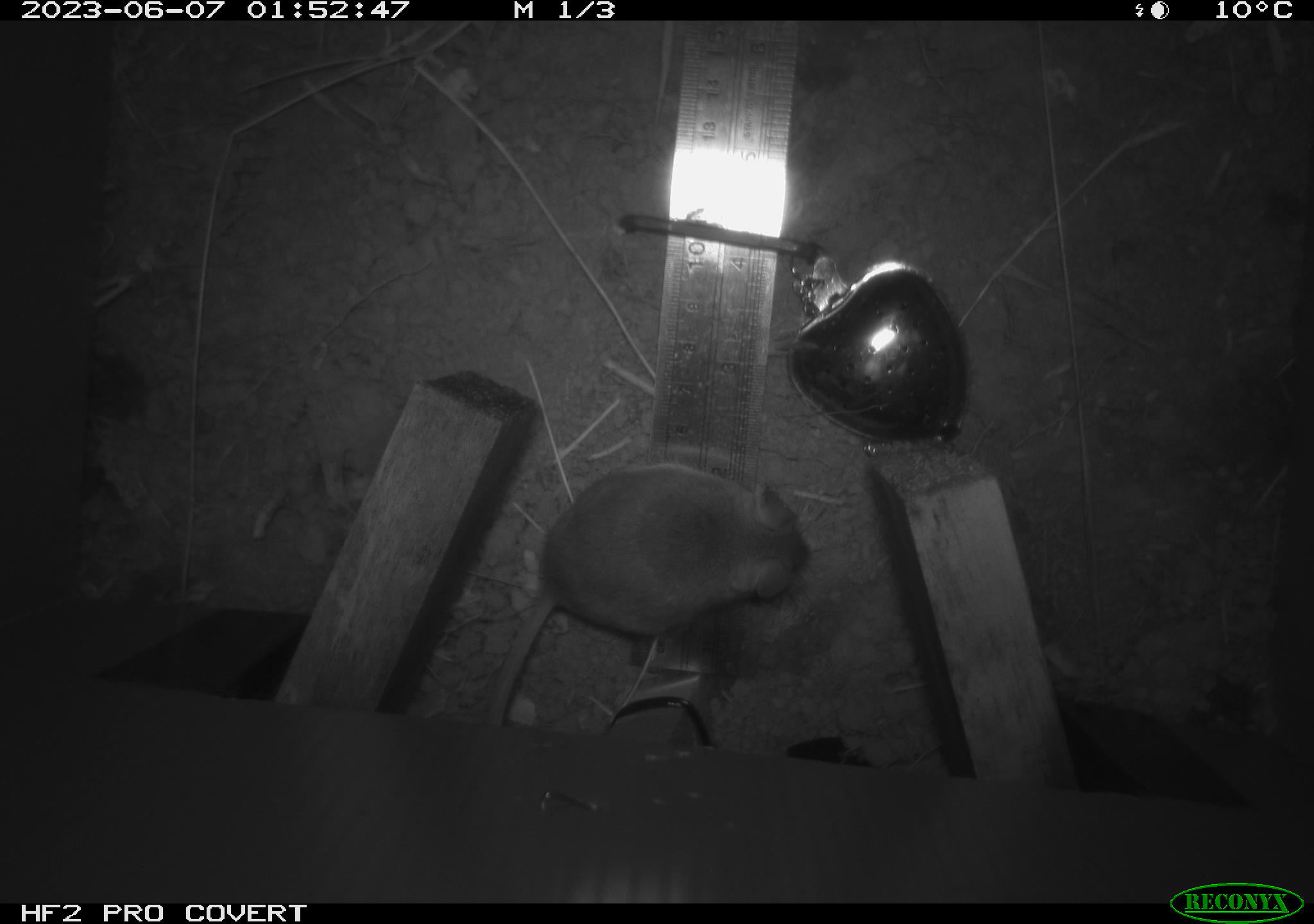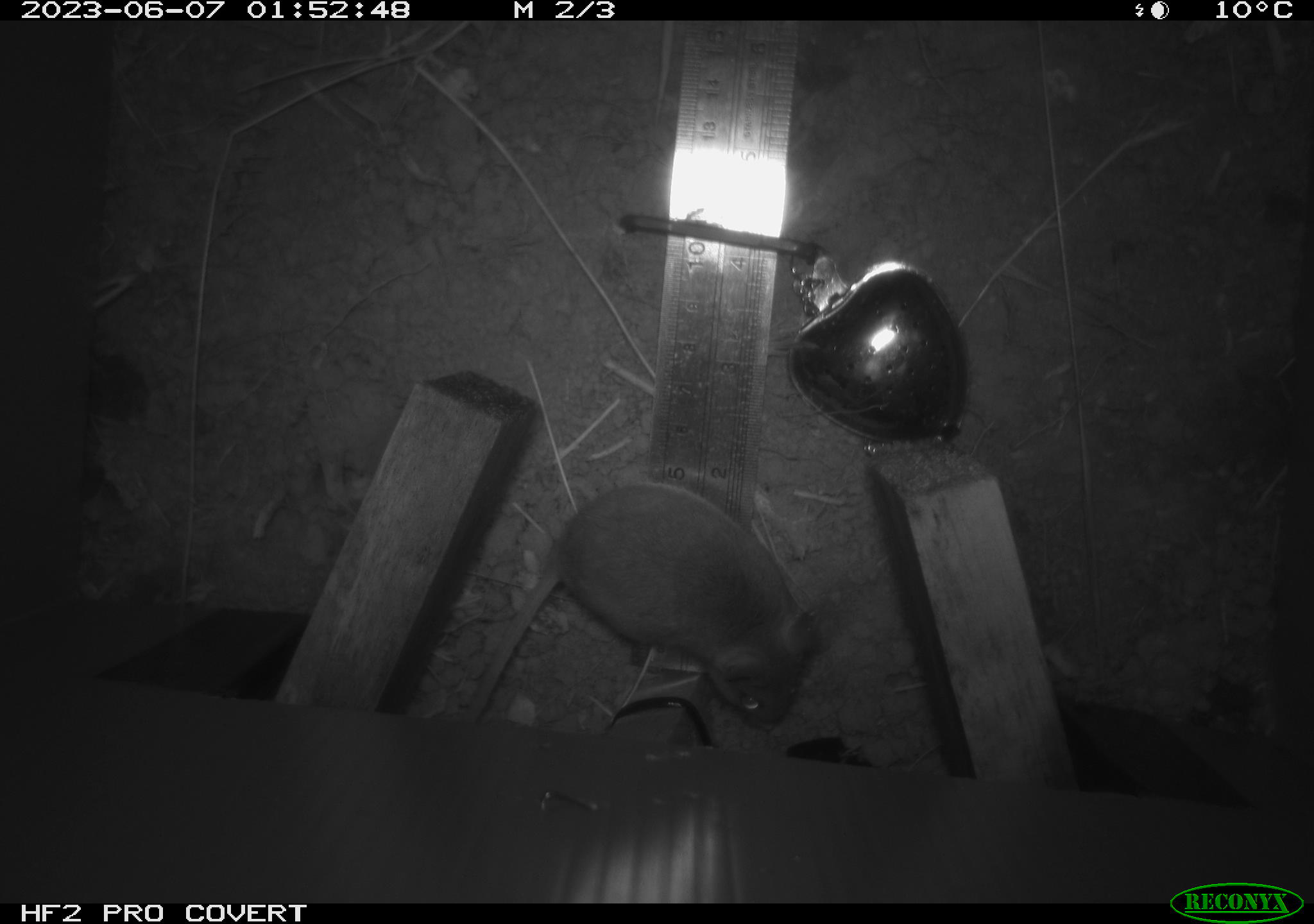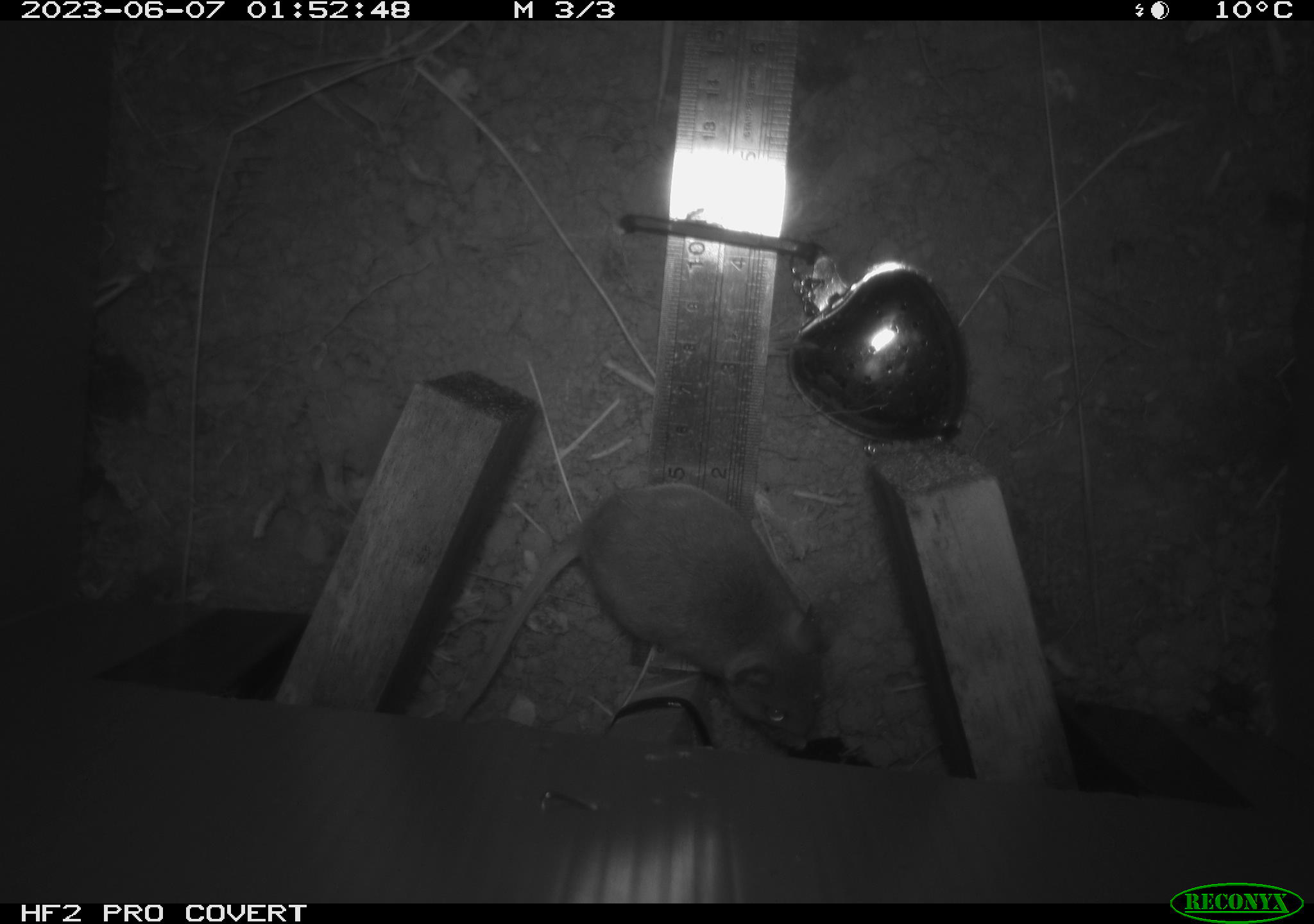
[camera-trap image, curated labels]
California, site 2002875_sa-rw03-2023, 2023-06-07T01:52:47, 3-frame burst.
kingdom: Animalia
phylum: Chordata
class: Mammalia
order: Rodentia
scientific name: Rodentia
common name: mouse species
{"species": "mouse species (Rodentia)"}